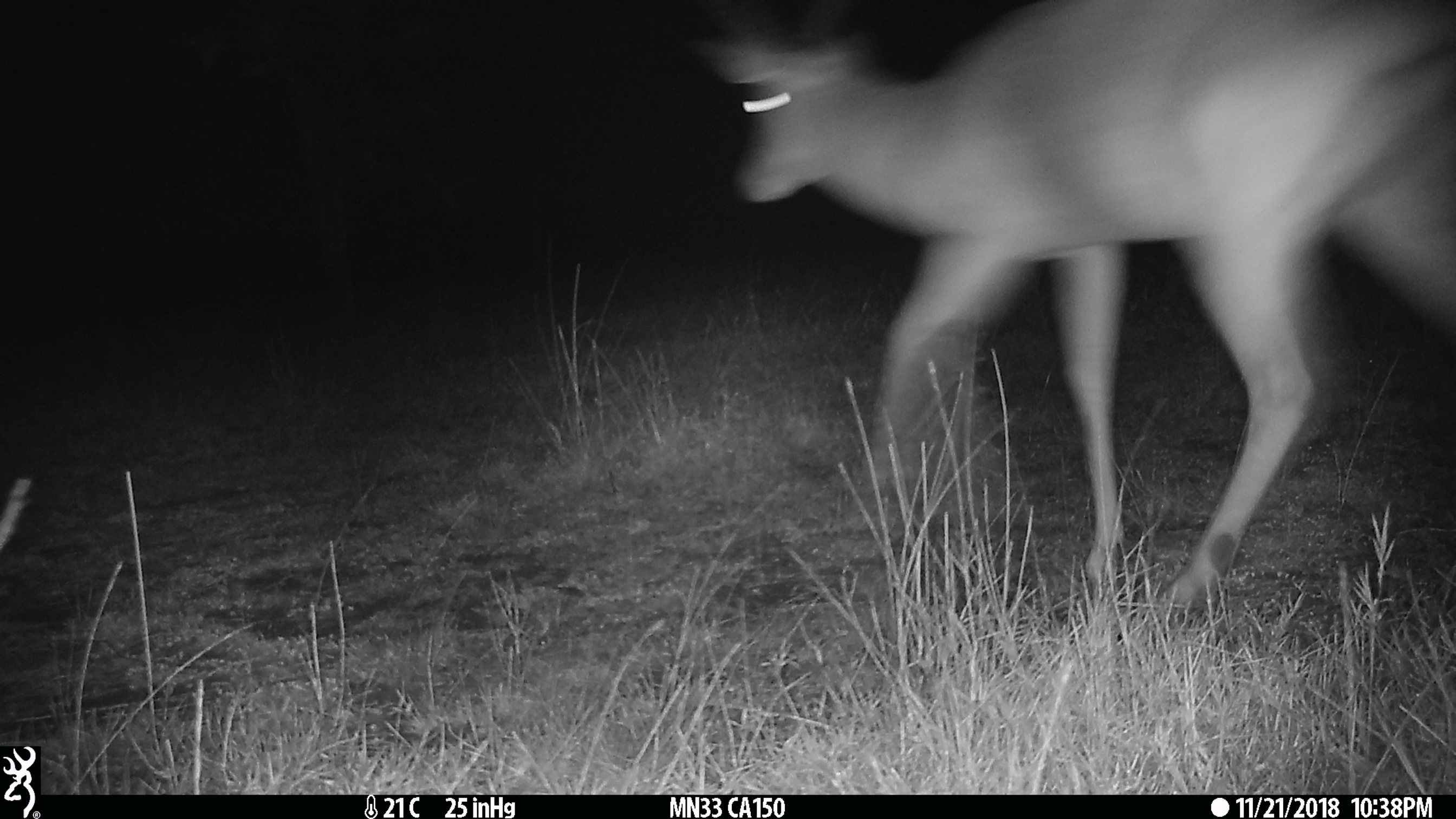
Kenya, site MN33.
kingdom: Animalia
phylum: Chordata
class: Mammalia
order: Artiodactyla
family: Bovidae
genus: Aepyceros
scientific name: Aepyceros melampus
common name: impala